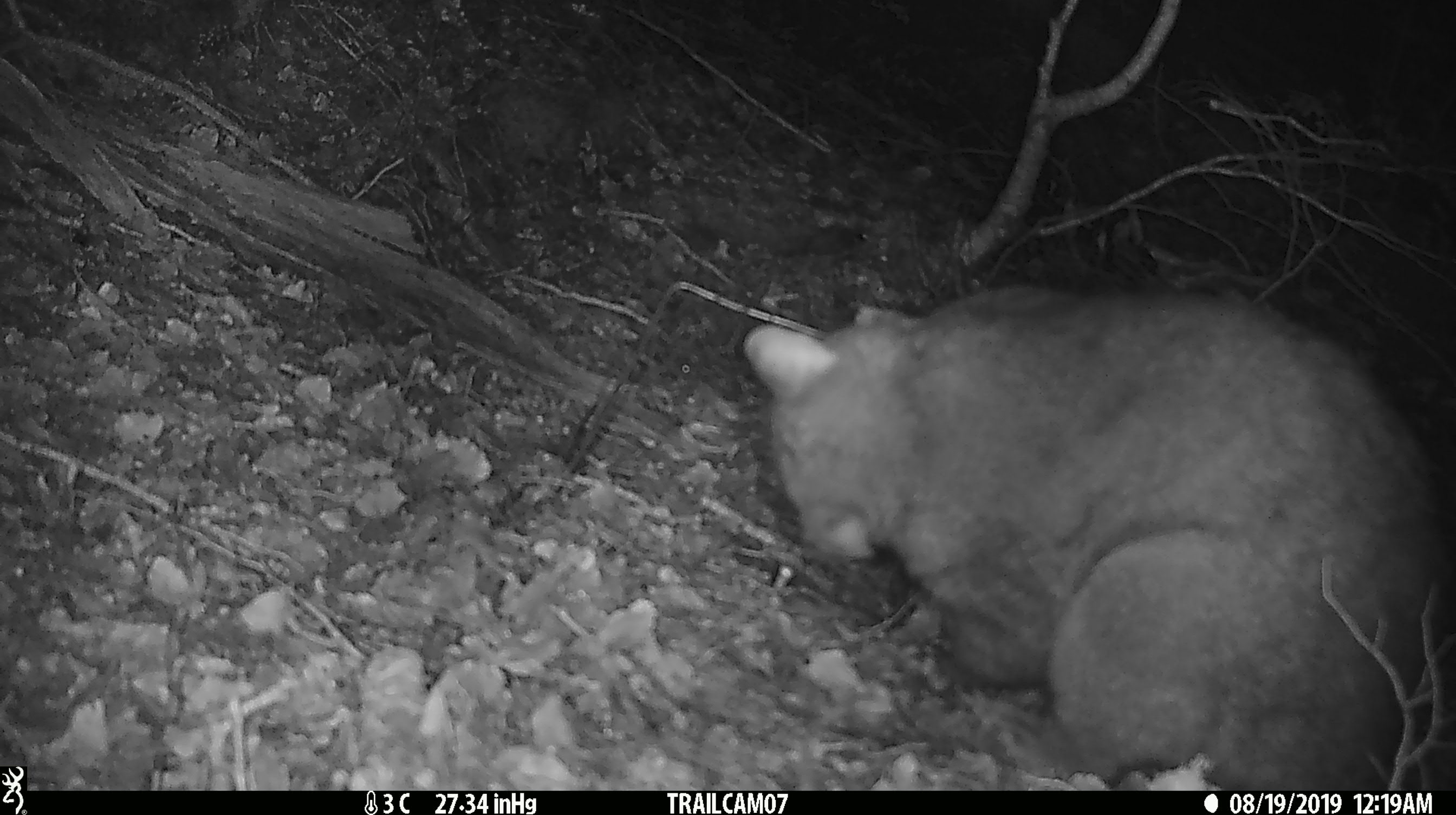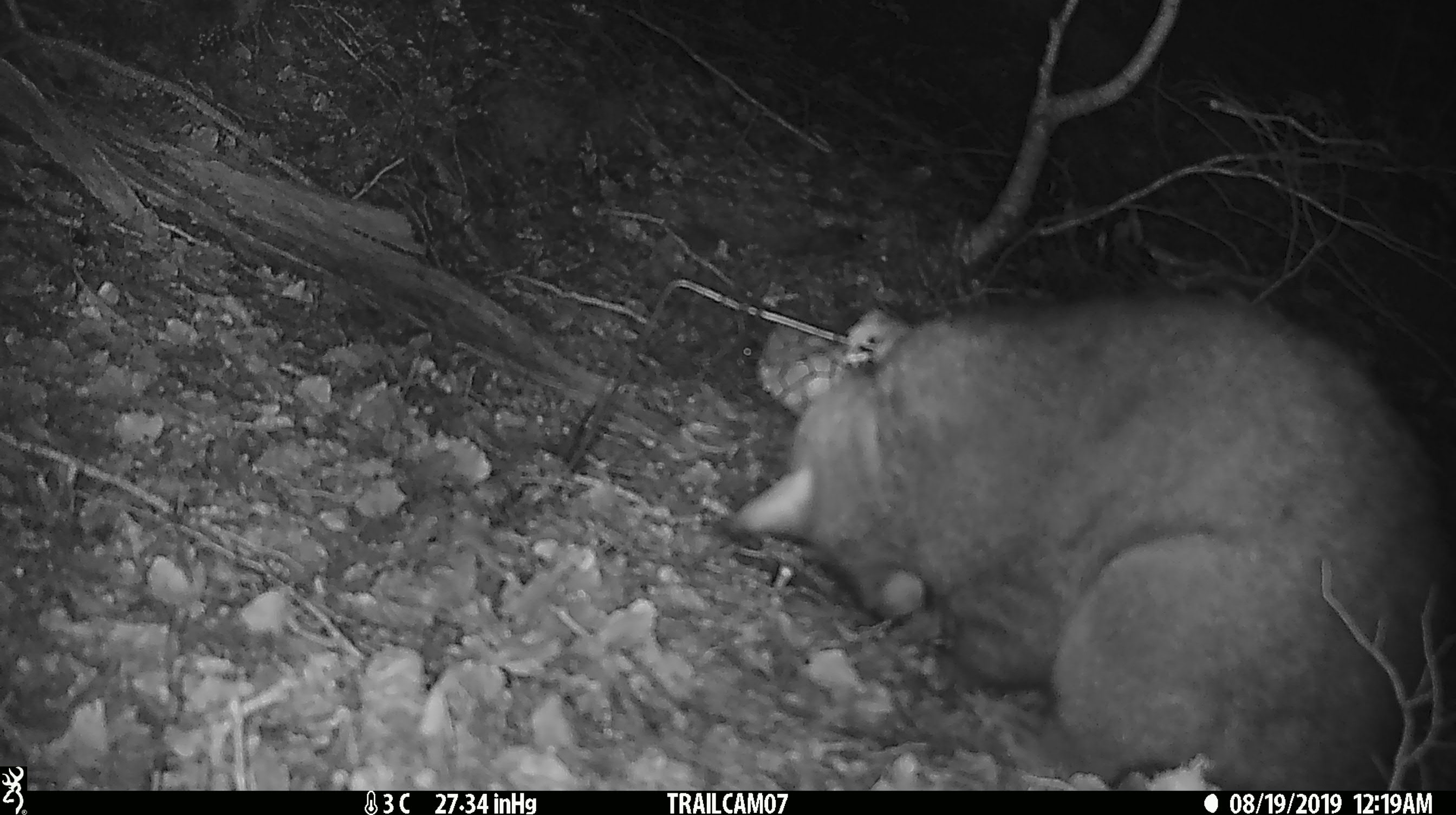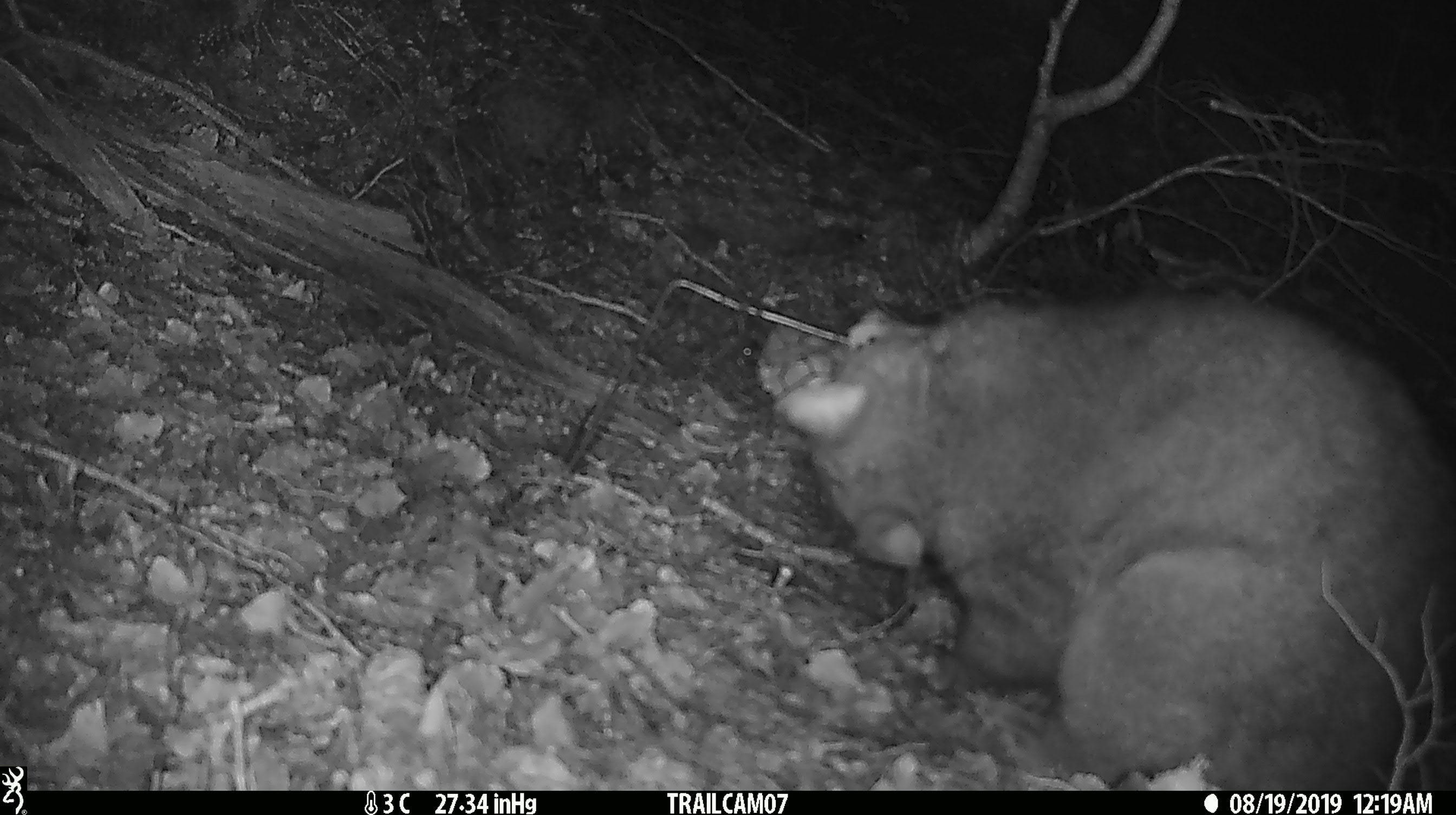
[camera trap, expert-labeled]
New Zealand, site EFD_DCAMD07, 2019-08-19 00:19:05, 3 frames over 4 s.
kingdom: Animalia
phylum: Chordata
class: Mammalia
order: Diprotodontia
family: Phalangeridae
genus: Trichosurus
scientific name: Trichosurus vulpecula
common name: common brushtail possum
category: possum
Possum (common brushtail possum) (Trichosurus vulpecula).